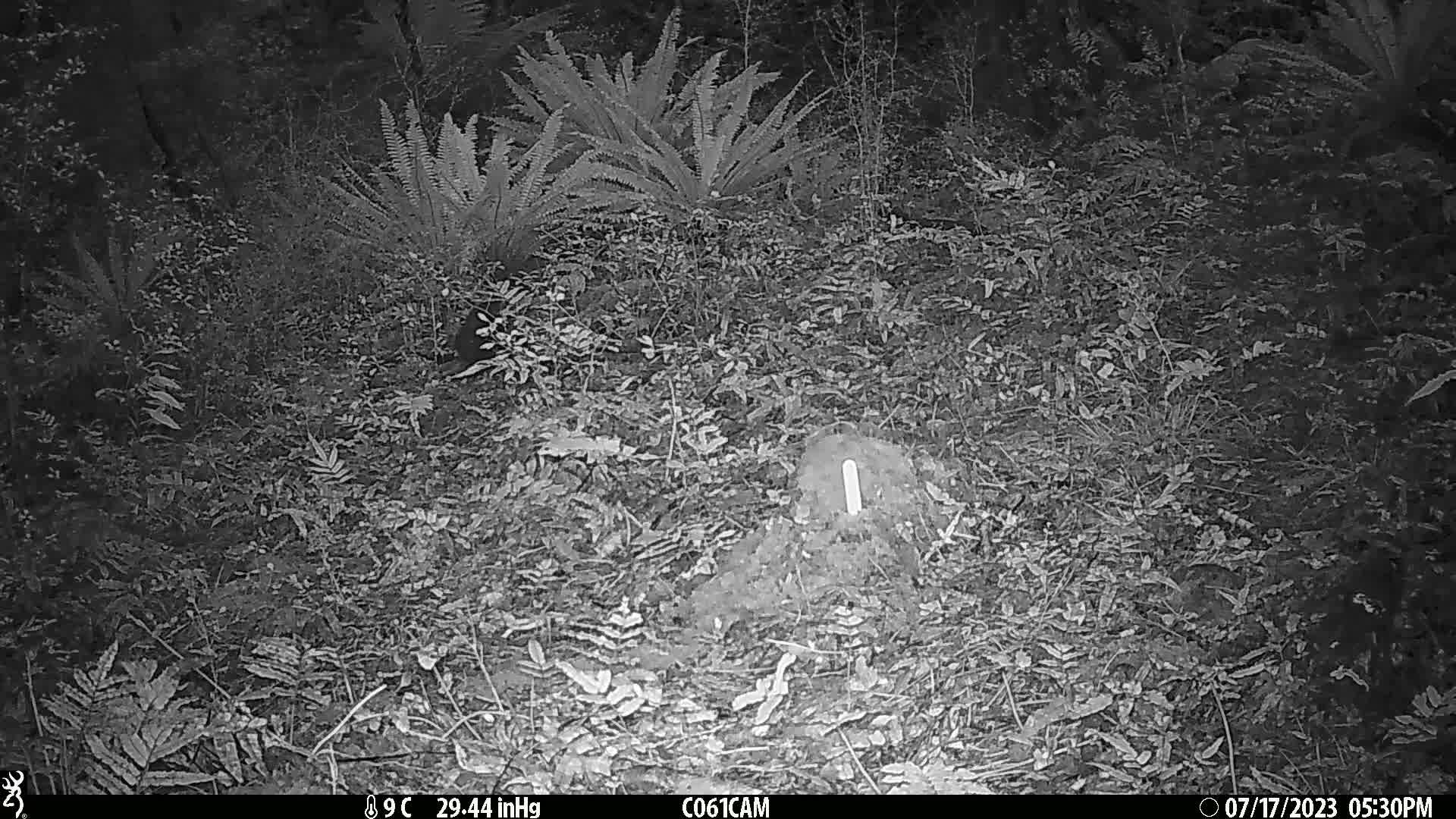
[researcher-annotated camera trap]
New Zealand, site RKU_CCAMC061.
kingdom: Animalia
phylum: Chordata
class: Mammalia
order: Diprotodontia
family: Phalangeridae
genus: Trichosurus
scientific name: Trichosurus vulpecula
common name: common brushtail possum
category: possum